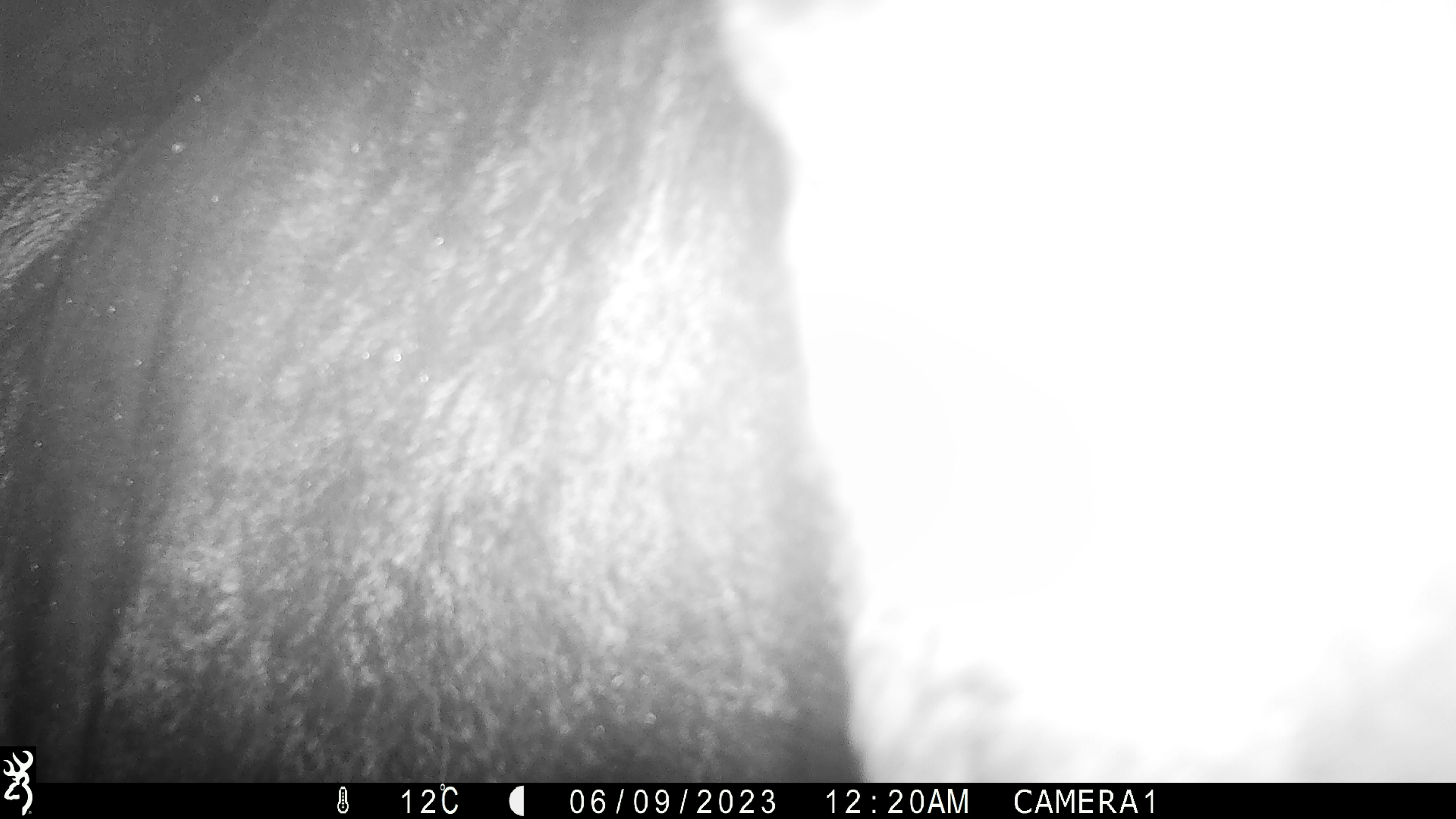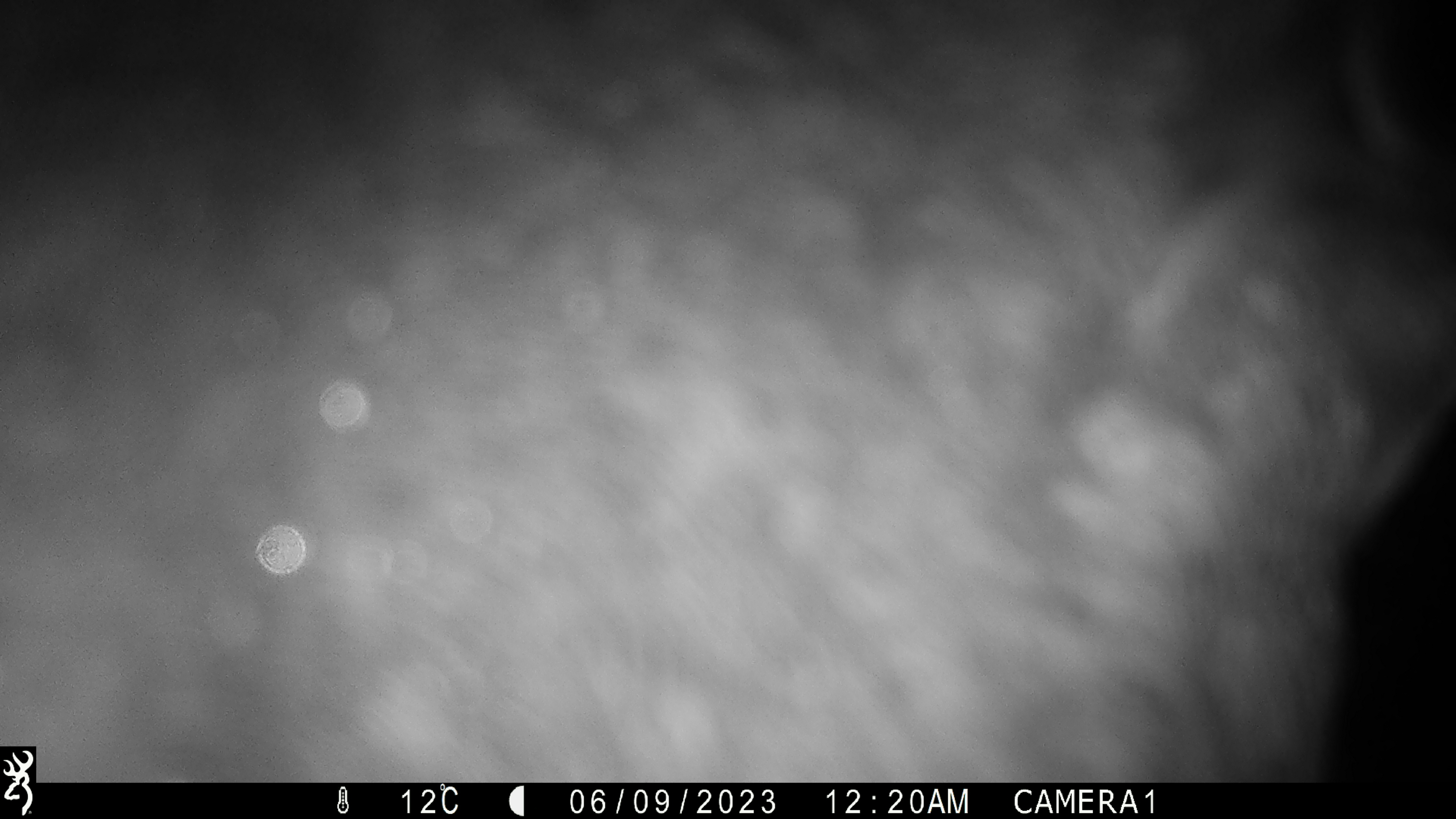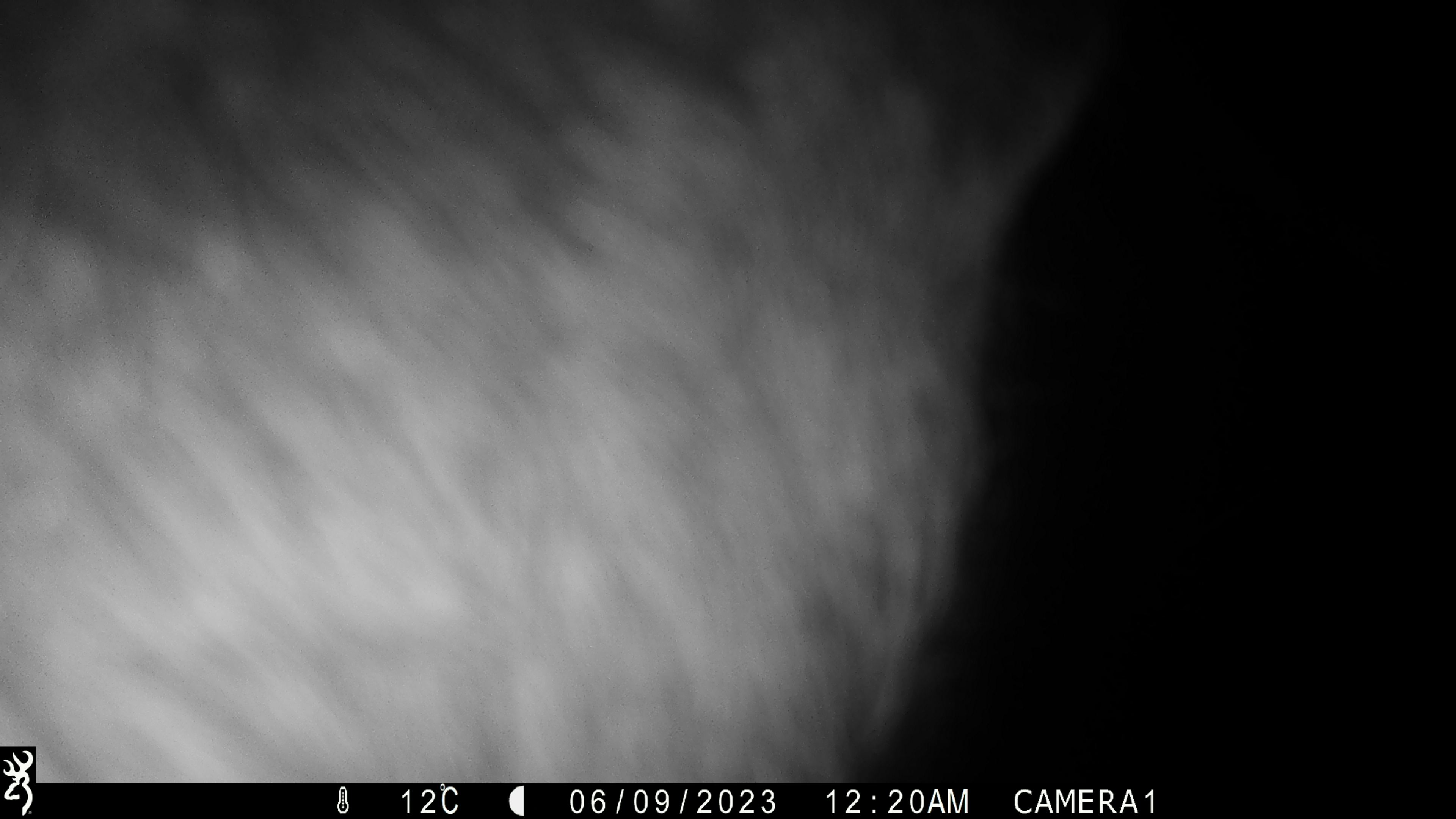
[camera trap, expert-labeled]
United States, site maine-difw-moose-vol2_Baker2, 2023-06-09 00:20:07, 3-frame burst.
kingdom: Animalia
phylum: Chordata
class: Mammalia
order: Artiodactyla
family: Cervidae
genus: Alces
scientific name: Alces alces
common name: moose